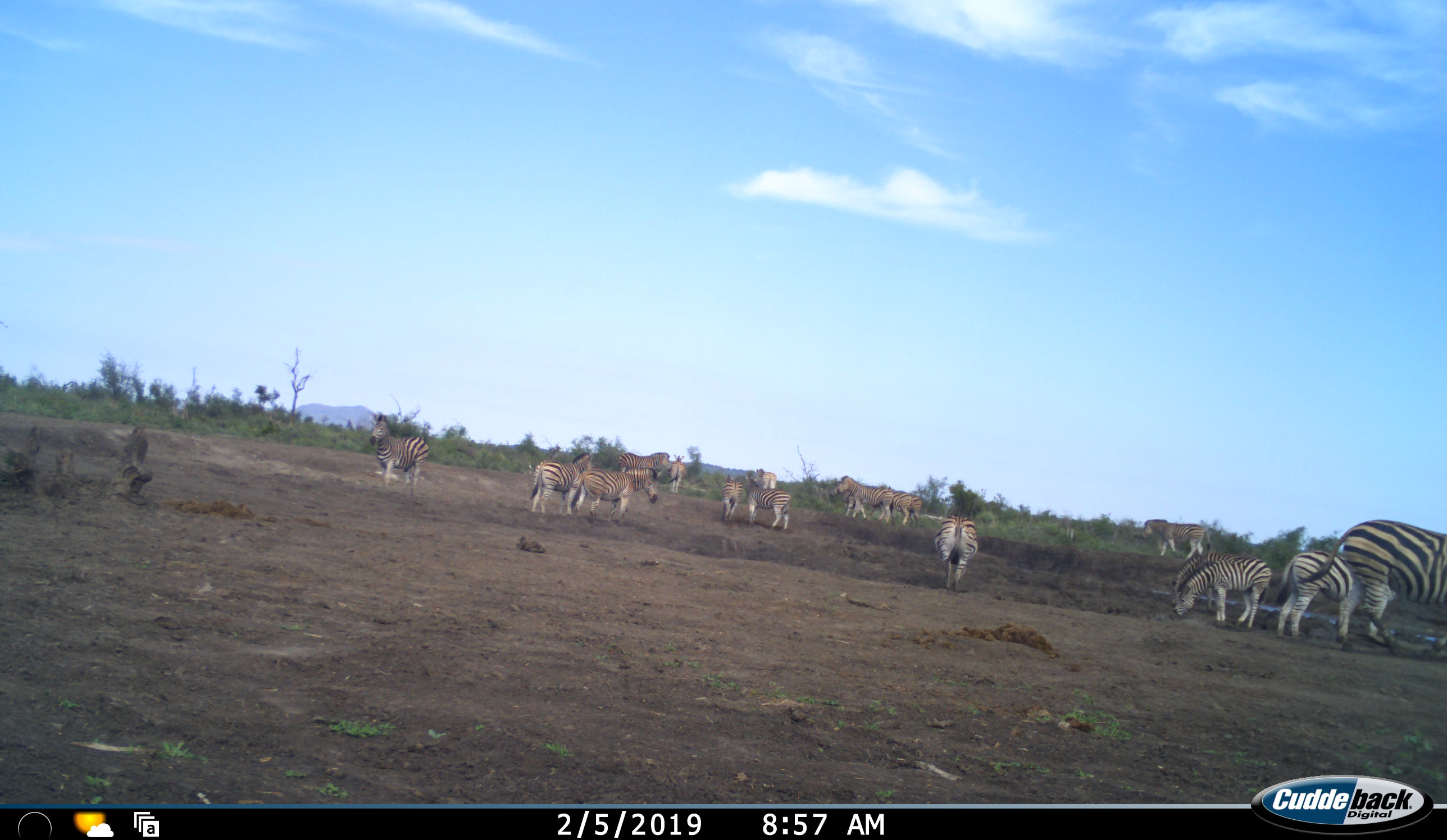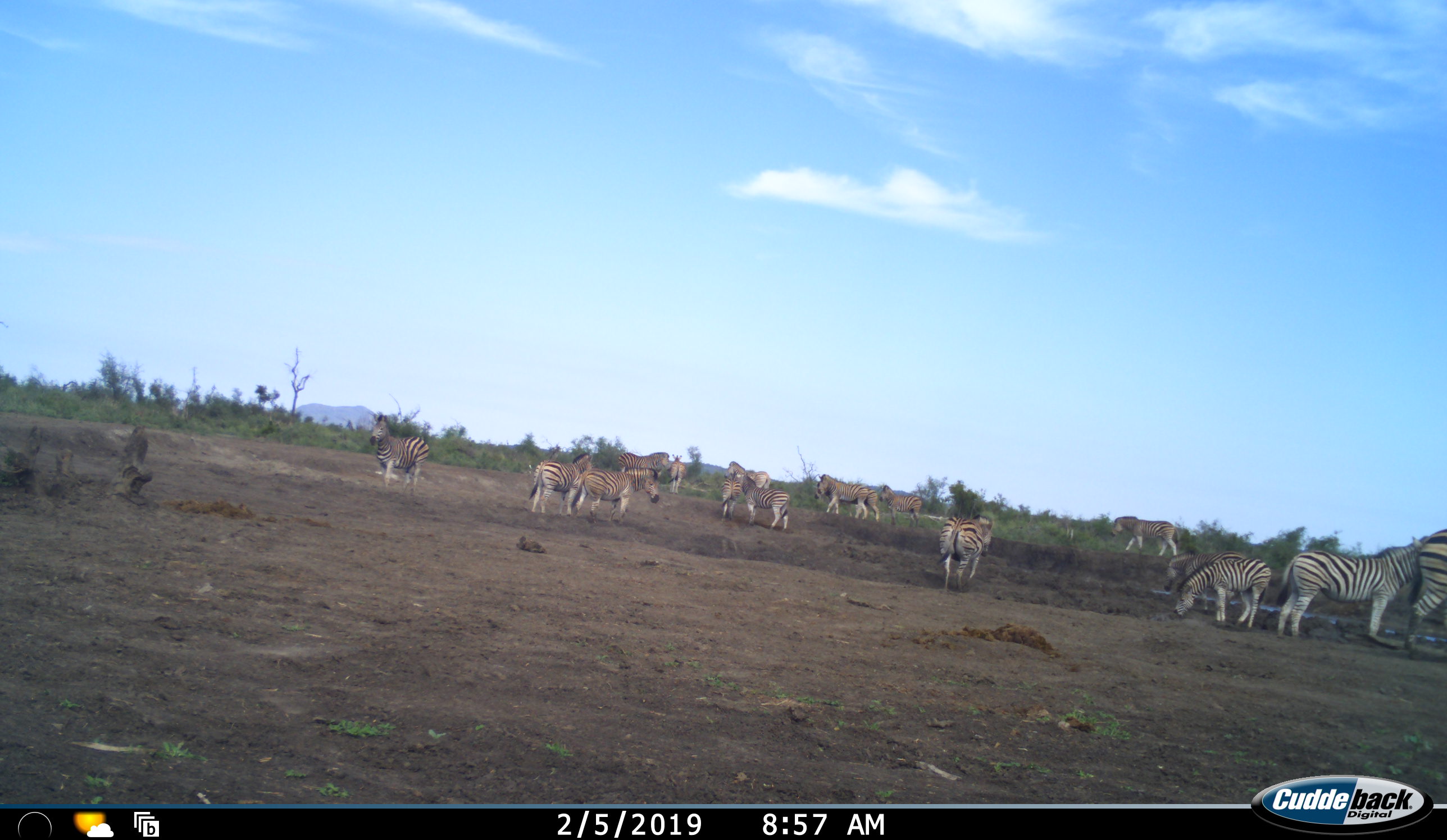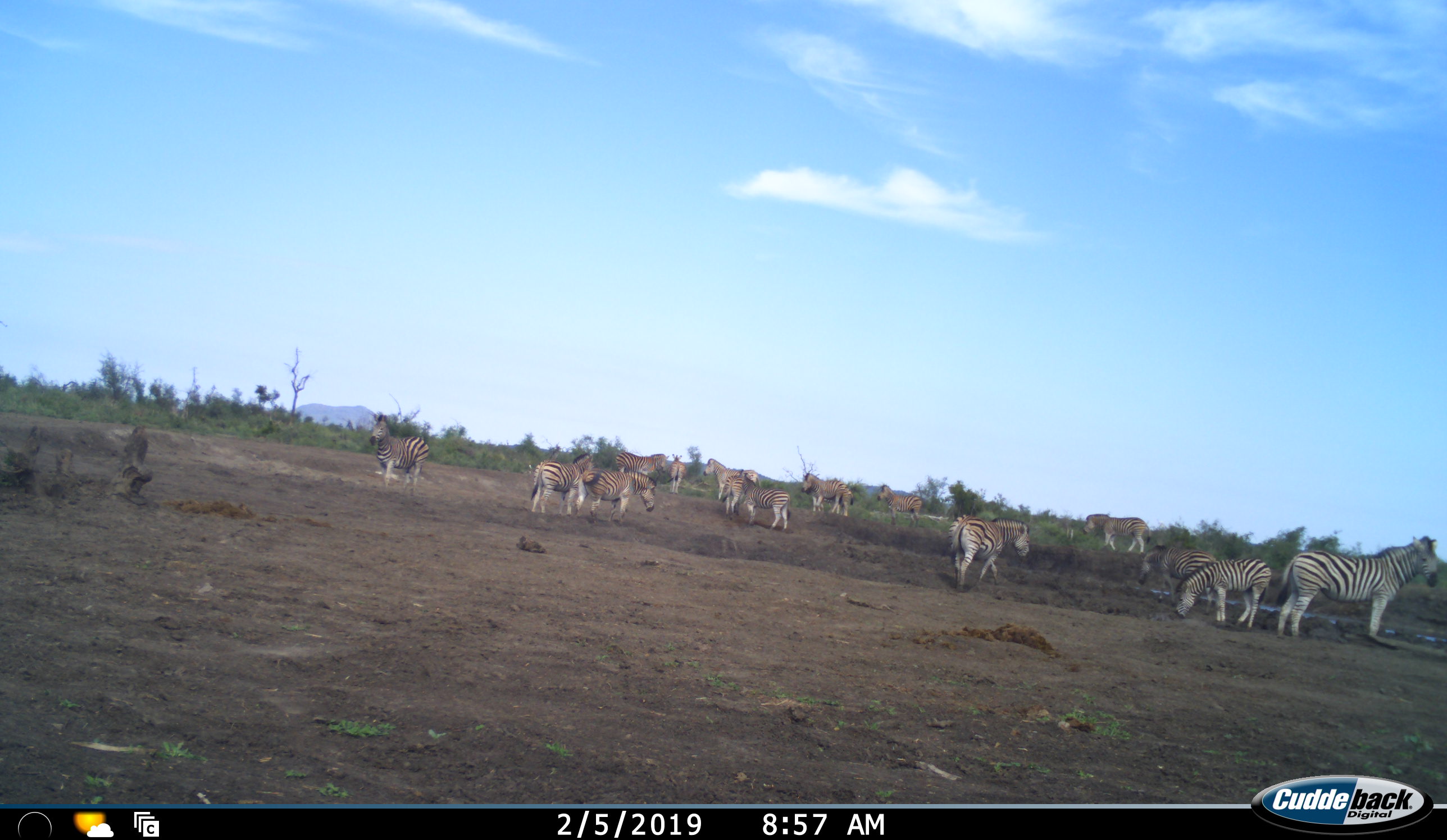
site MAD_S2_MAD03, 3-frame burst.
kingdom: Animalia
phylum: Chordata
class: Mammalia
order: Perissodactyla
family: Equidae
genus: Equus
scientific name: Equus quagga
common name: plains zebra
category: zebraplains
Zebraplains (plains zebra) (Equus quagga), count 11-50. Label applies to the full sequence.